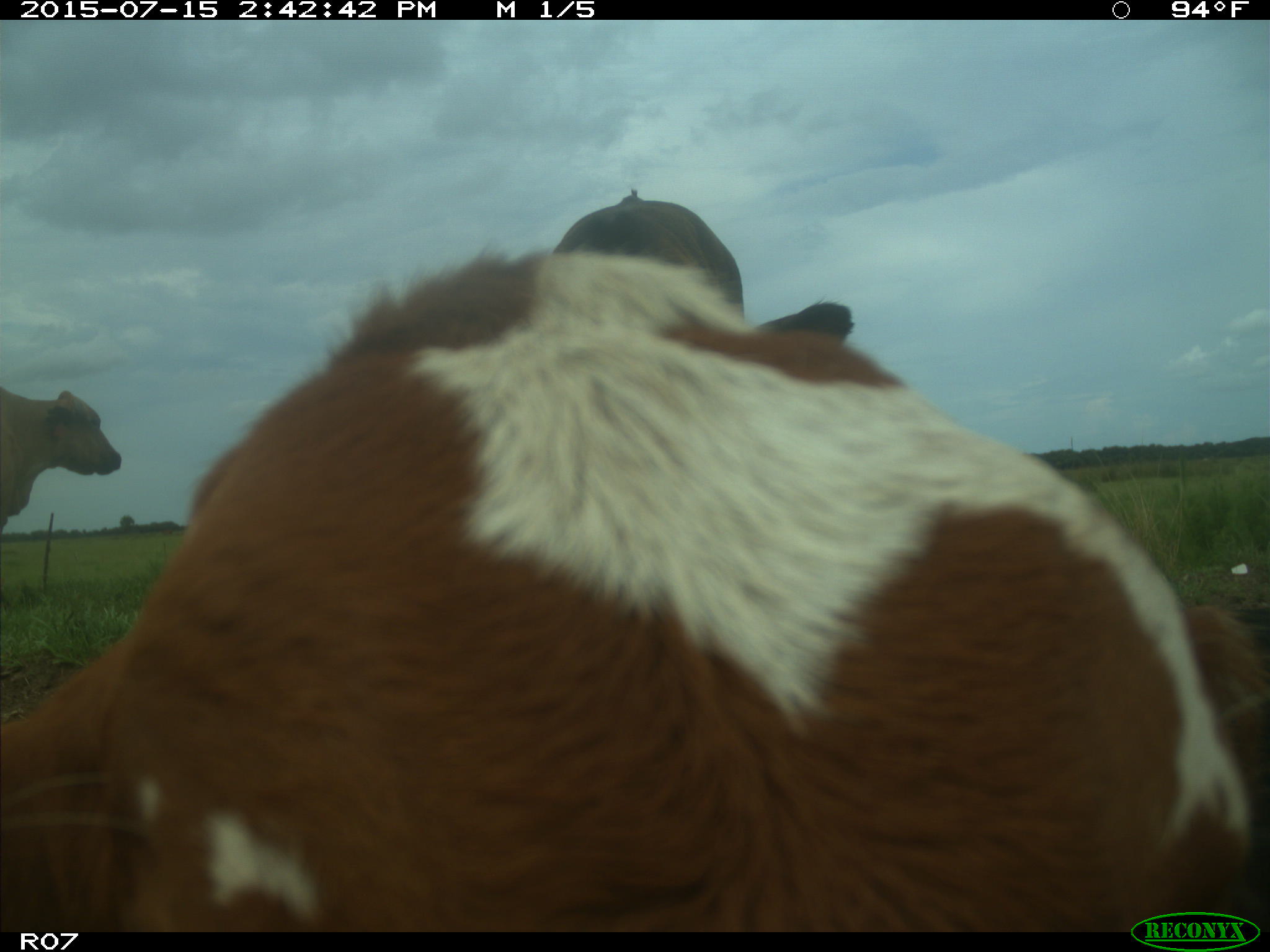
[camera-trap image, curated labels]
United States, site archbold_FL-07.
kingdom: Animalia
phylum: Chordata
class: Mammalia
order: Artiodactyla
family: Bovidae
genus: Bos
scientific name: Bos taurus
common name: domestic cow